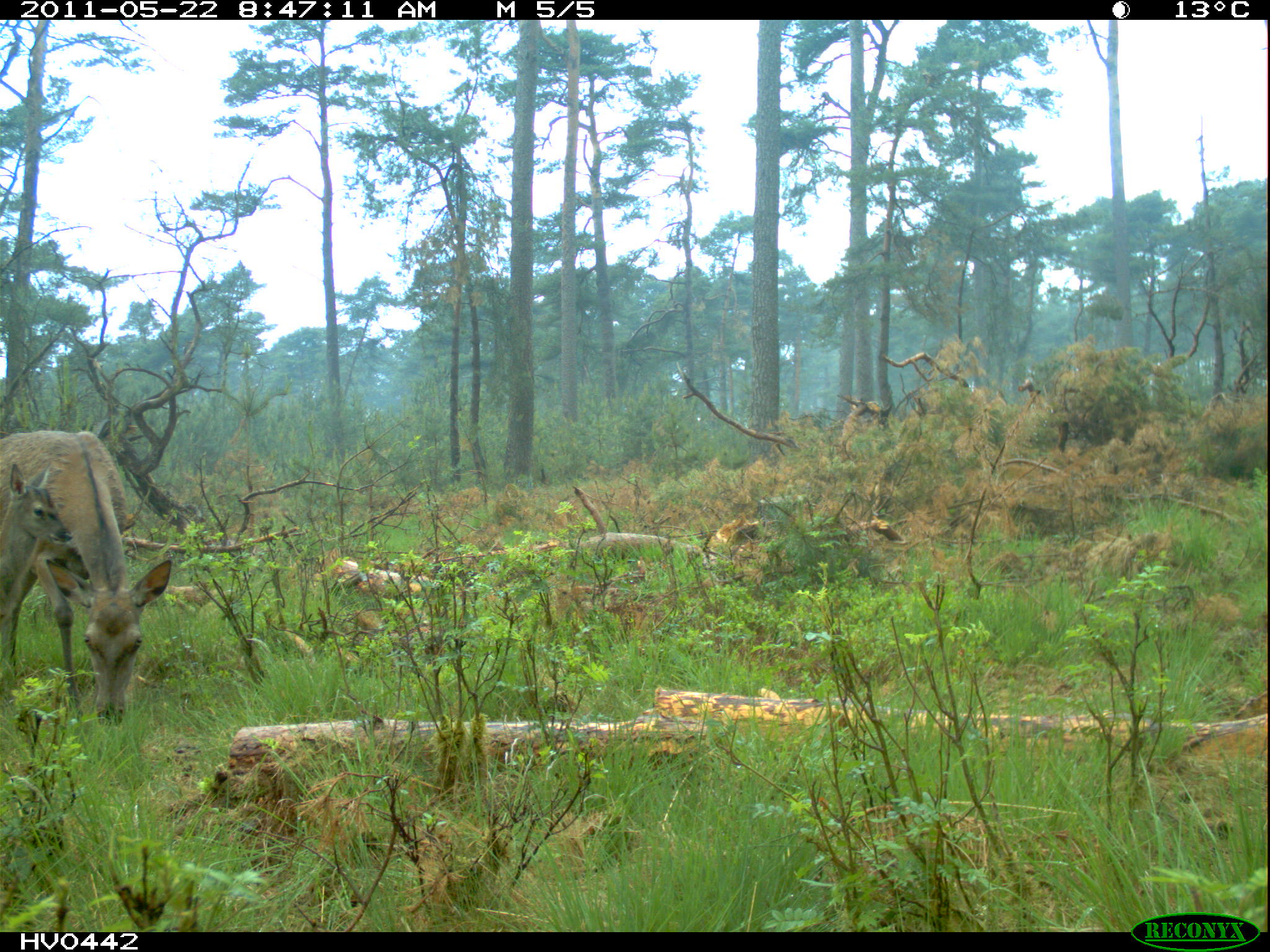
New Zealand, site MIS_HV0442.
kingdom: Animalia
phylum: Chordata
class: Mammalia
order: Artiodactyla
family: Cervidae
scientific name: Cervidae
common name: deer